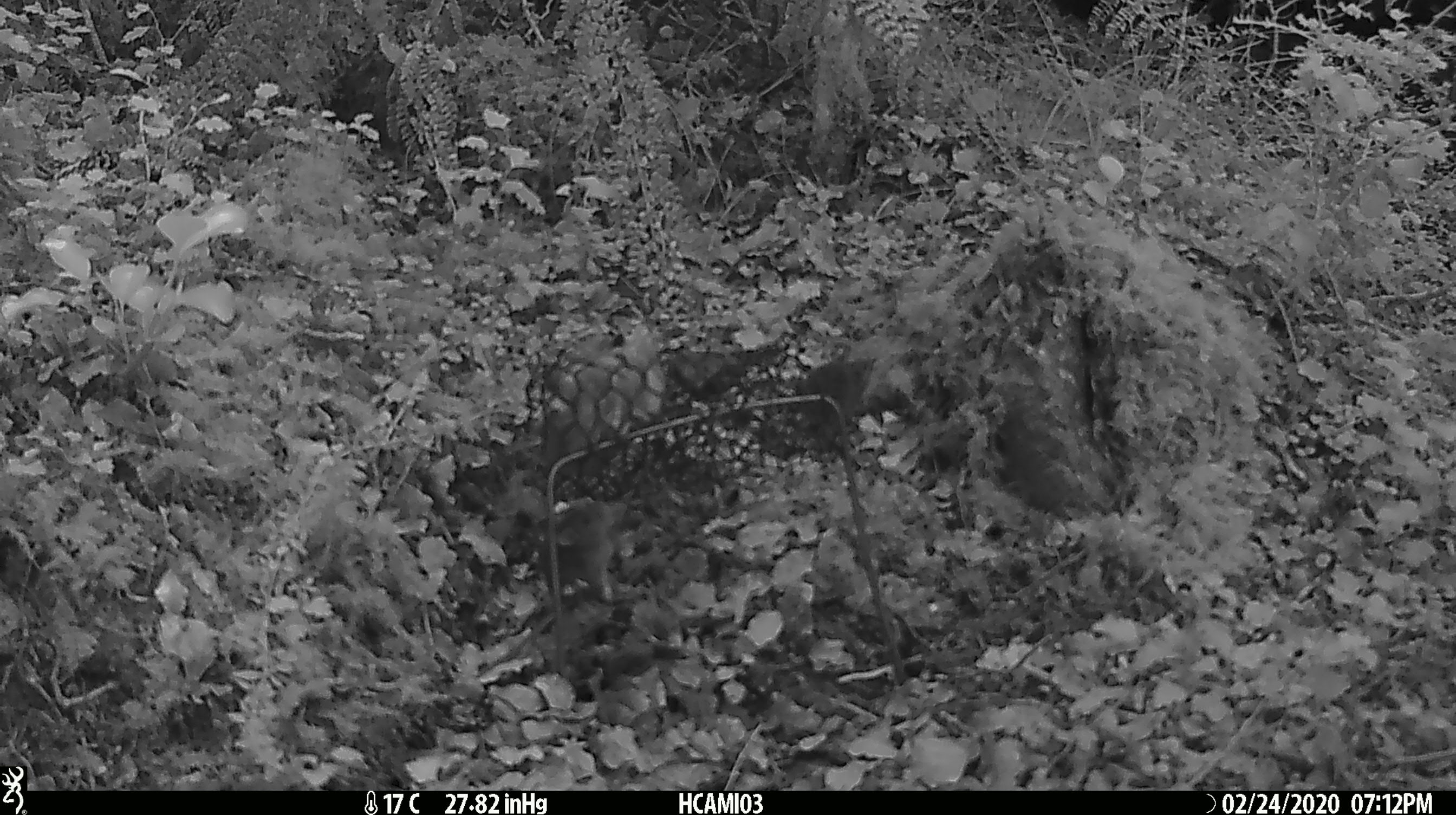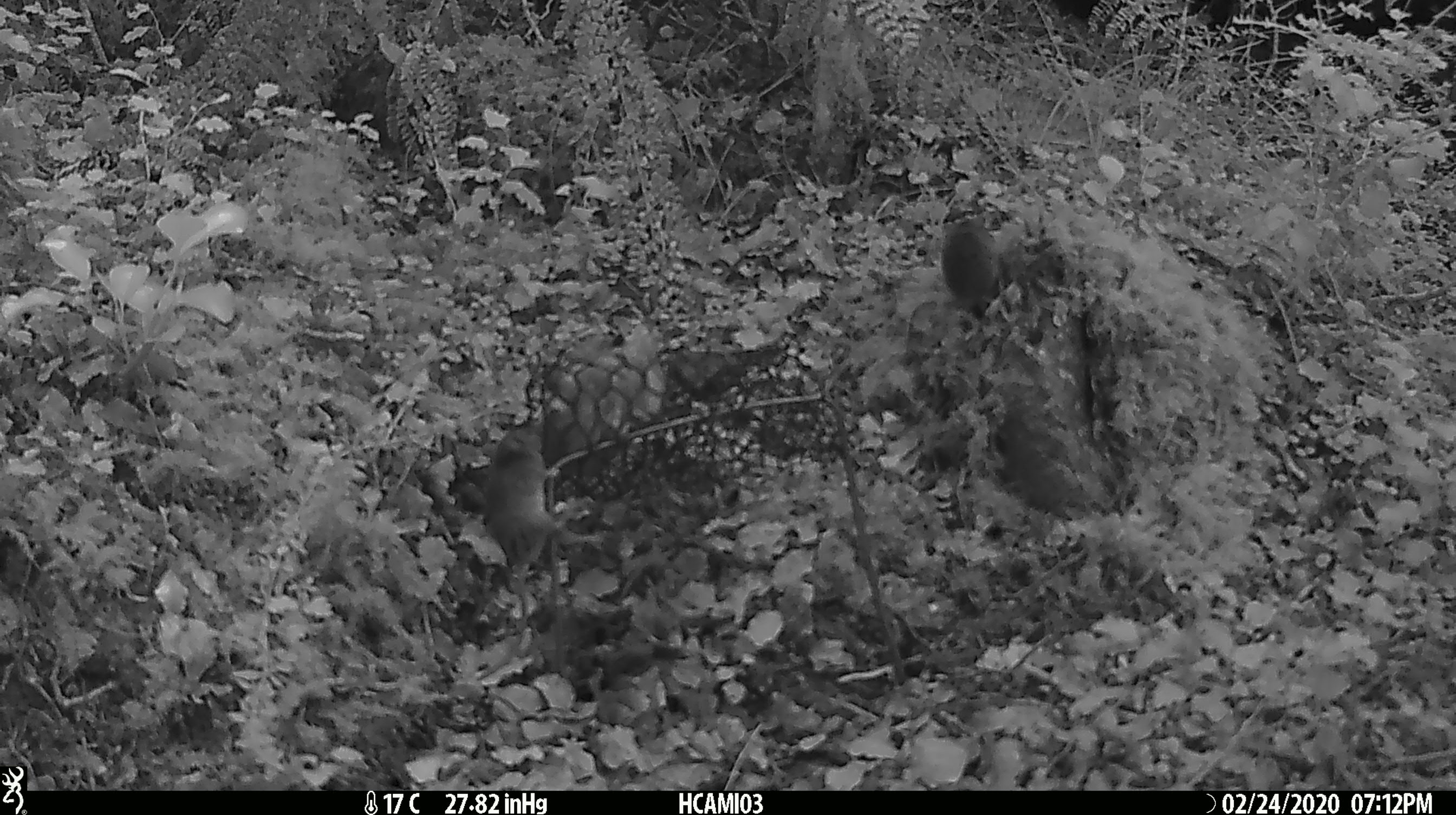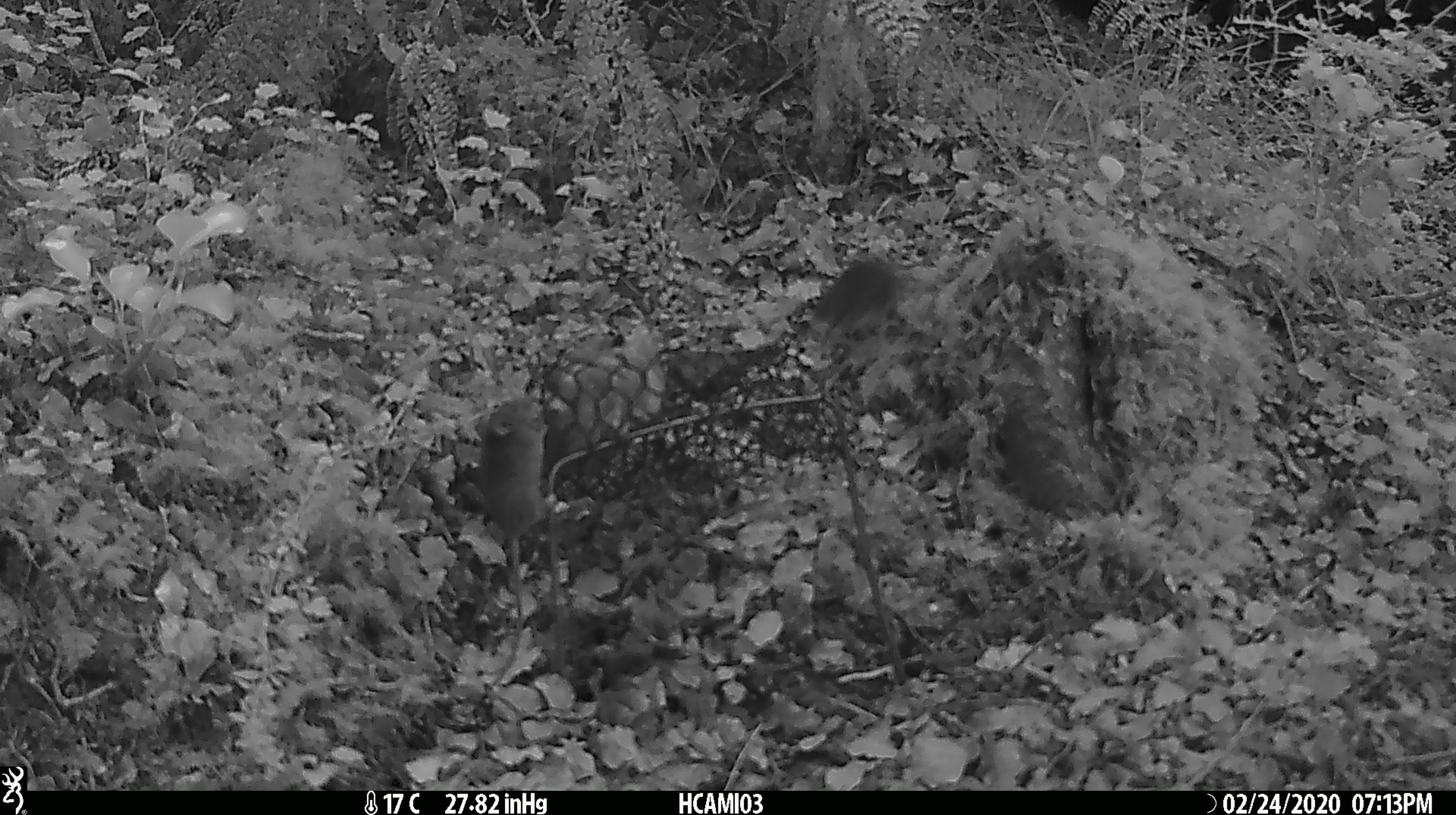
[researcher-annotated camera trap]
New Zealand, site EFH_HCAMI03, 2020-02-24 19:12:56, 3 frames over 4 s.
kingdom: Animalia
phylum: Chordata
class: Mammalia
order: Rodentia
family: Muridae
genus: Mus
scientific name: Mus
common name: mouse